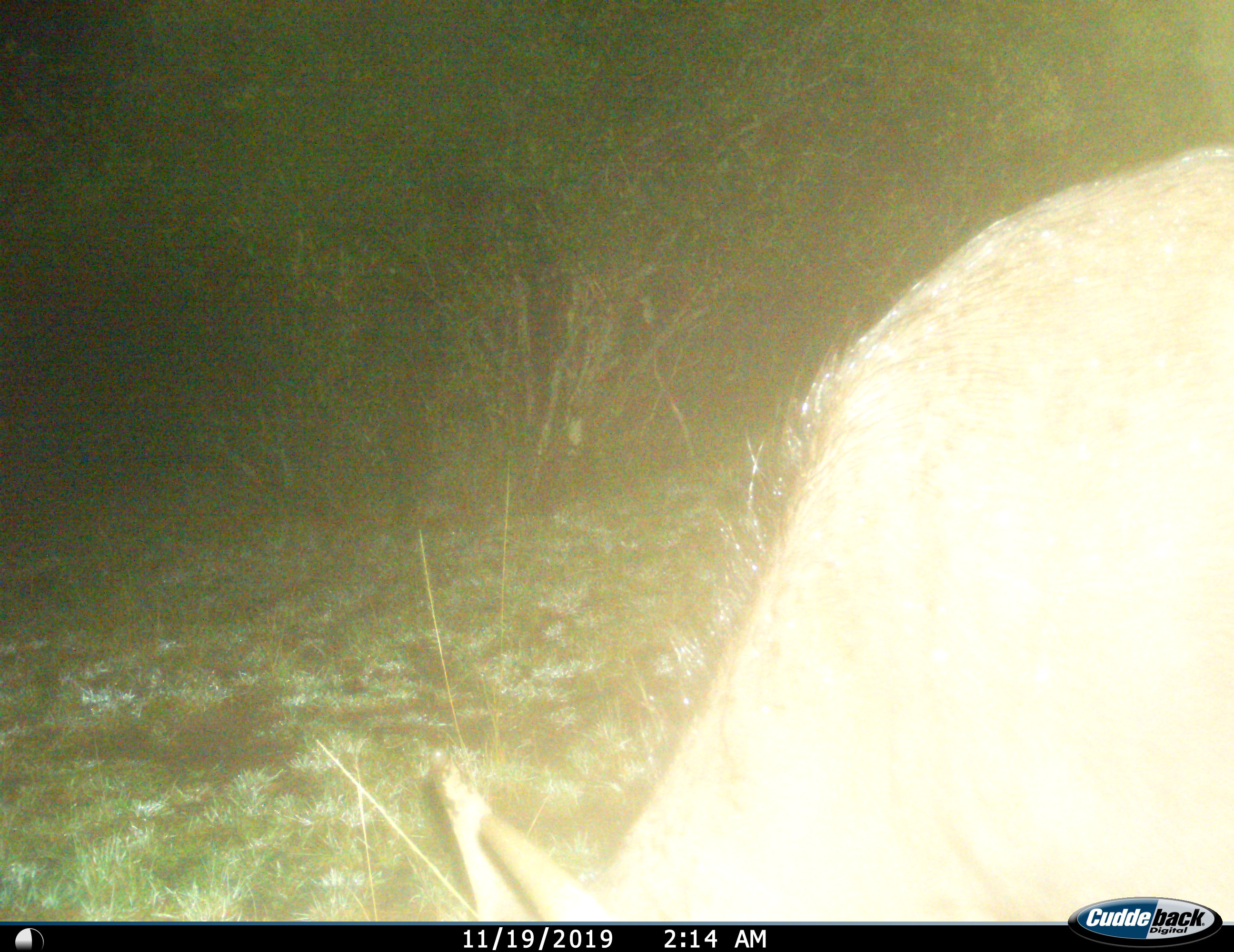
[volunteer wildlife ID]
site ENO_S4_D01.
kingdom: Animalia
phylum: Chordata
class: Mammalia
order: Artiodactyla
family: Suidae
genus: Phacochoerus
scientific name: Phacochoerus africanus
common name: warthog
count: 1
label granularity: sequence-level